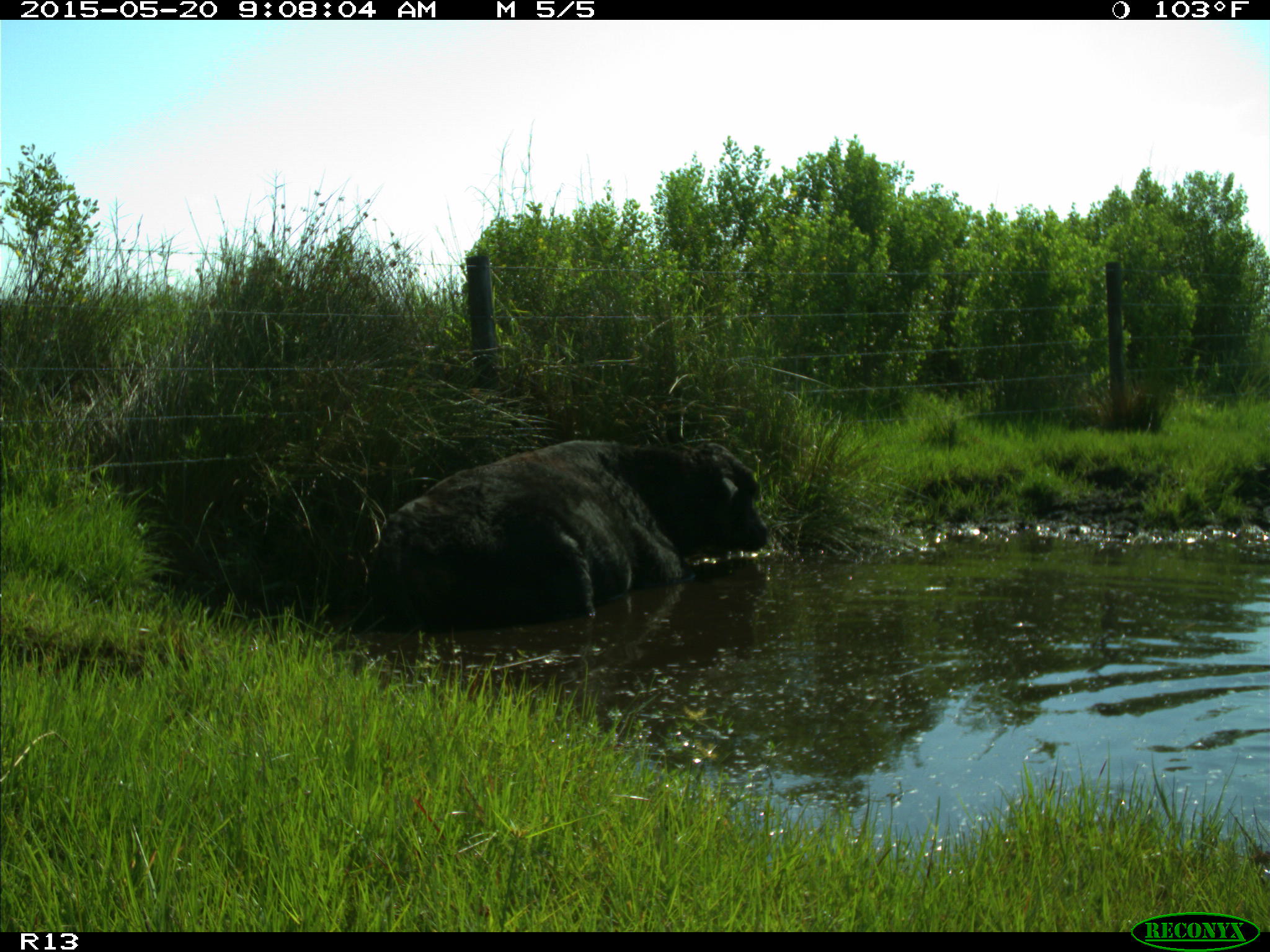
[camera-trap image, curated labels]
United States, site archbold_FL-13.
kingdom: Animalia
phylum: Chordata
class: Mammalia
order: Artiodactyla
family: Bovidae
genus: Bos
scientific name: Bos taurus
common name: domestic cow